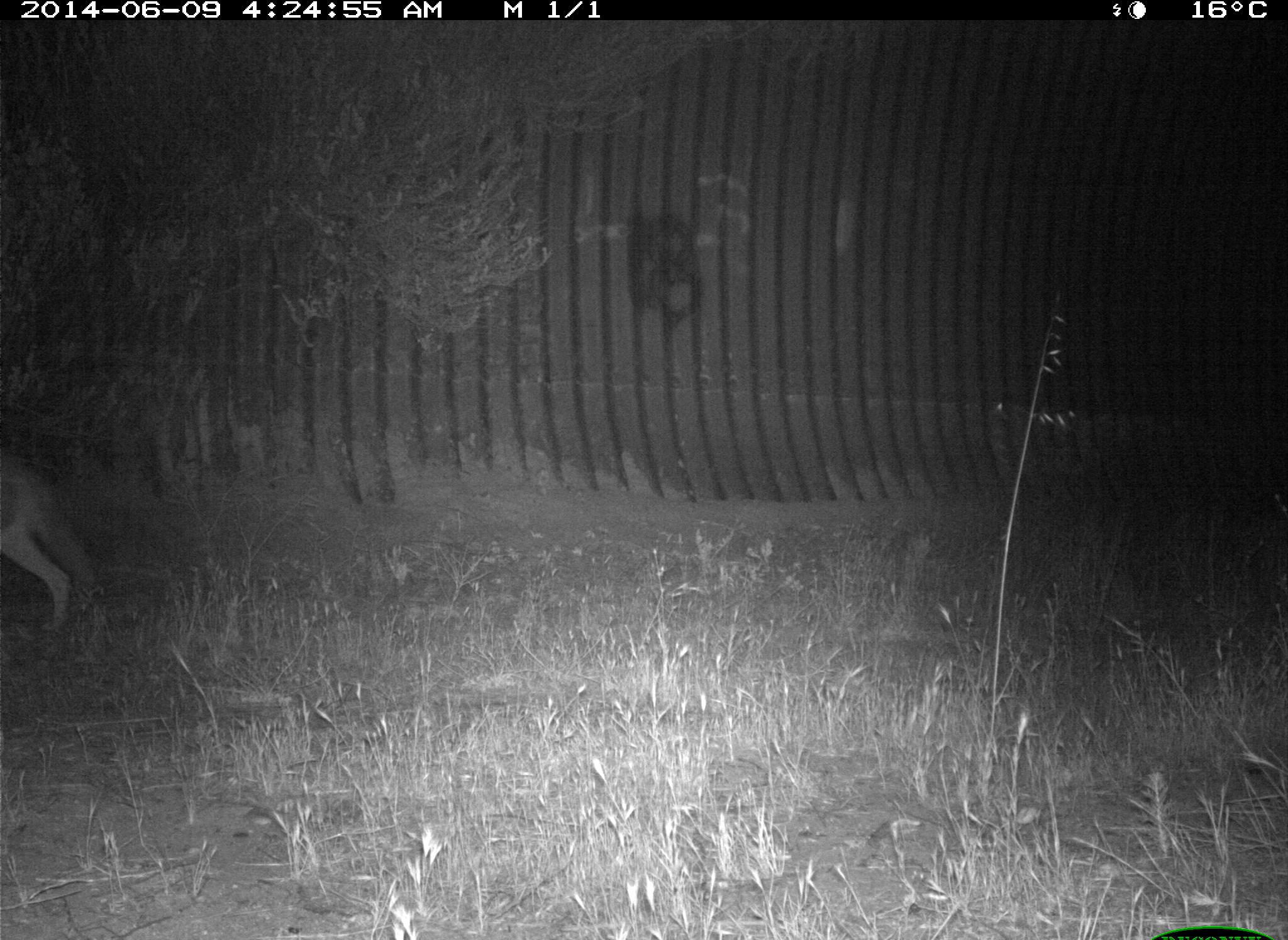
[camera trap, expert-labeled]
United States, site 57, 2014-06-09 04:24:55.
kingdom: Animalia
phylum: Chordata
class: Mammalia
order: Carnivora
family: Canidae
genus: Canis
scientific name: Canis latrans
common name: coyote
Coyote (Canis latrans).